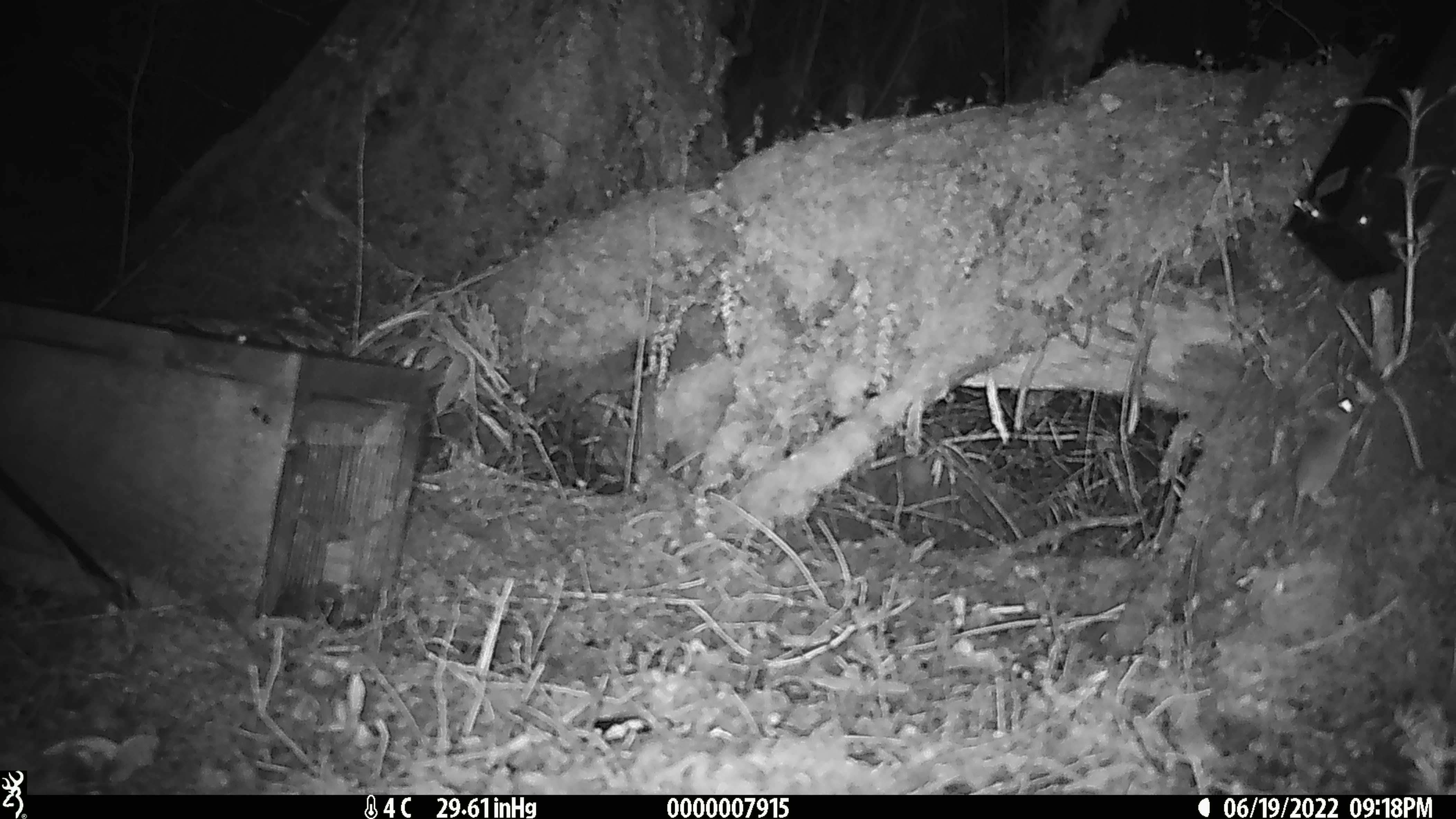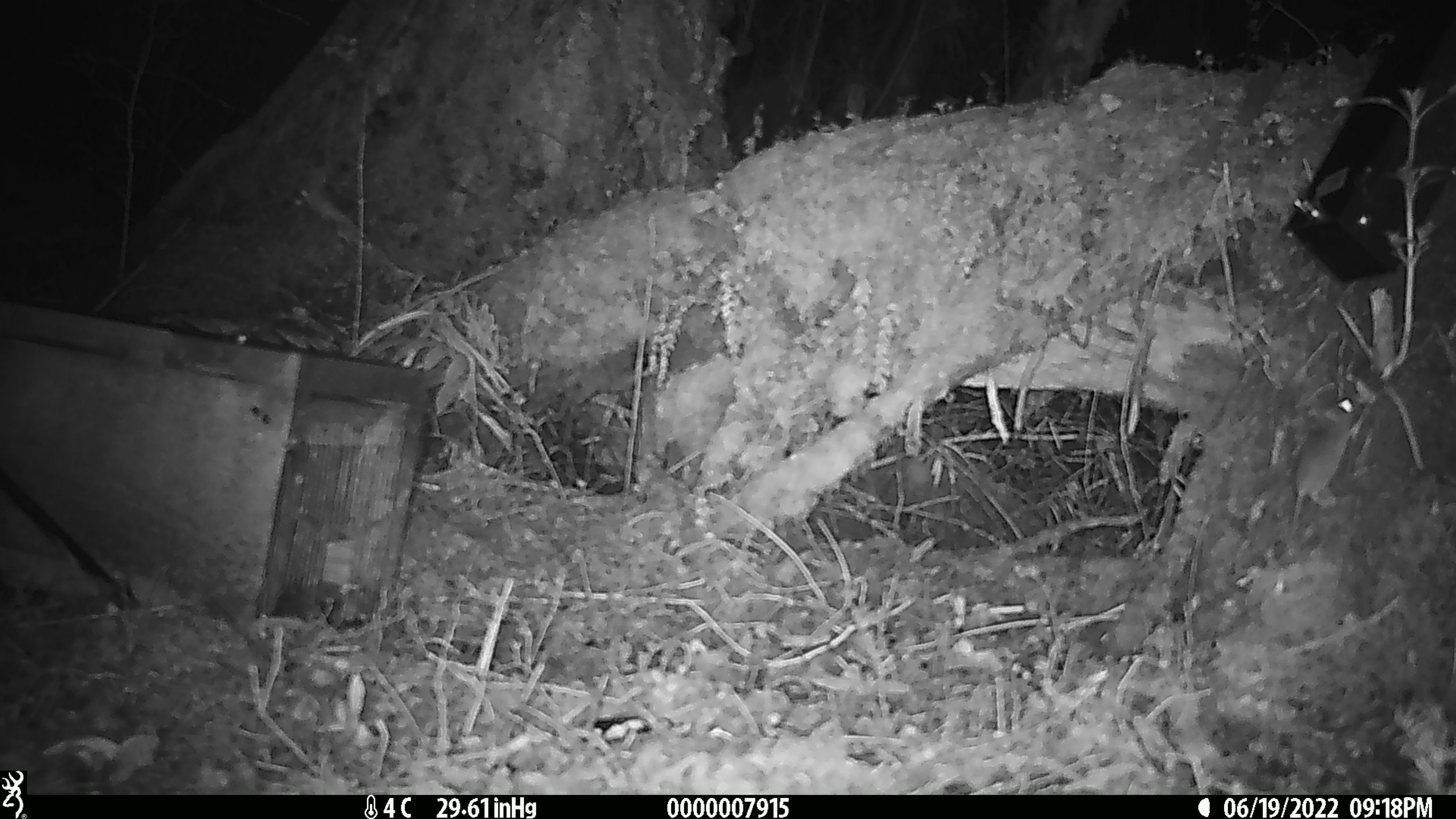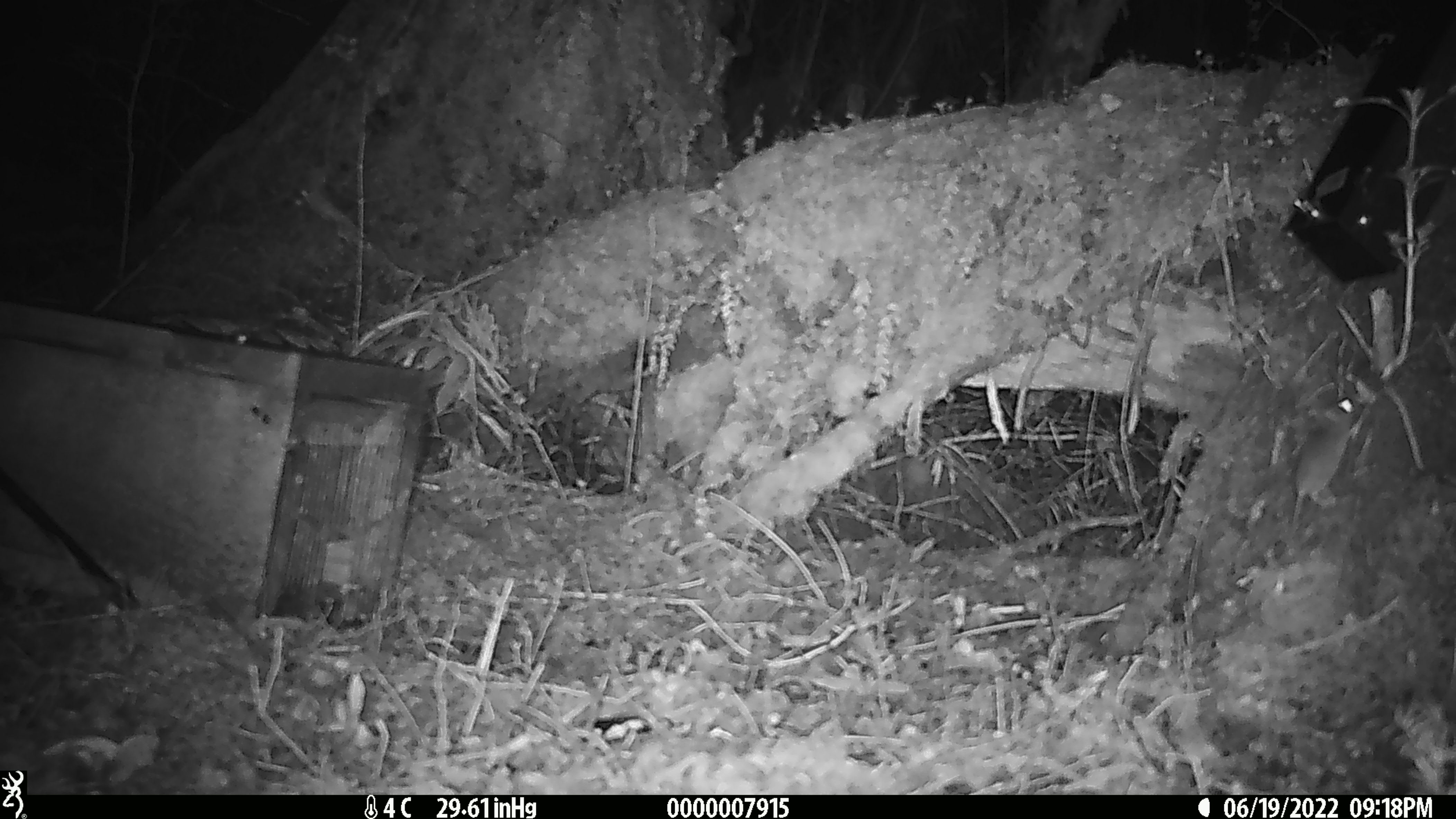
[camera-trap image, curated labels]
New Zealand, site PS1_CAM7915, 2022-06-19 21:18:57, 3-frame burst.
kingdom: Animalia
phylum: Chordata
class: Mammalia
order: Rodentia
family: Muridae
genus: Mus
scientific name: Mus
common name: mouse